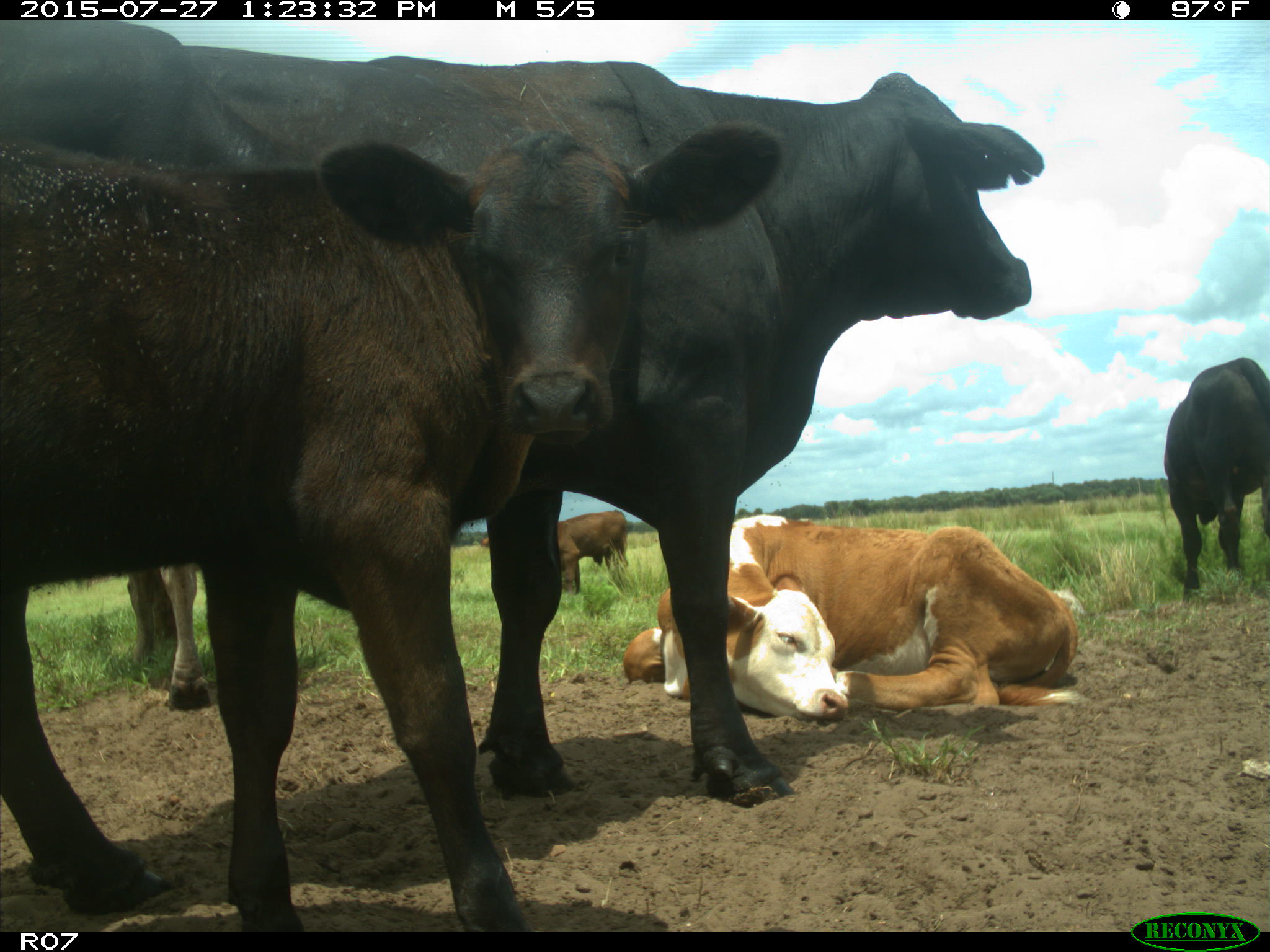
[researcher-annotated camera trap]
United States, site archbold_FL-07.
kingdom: Animalia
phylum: Chordata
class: Mammalia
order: Artiodactyla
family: Bovidae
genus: Bos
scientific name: Bos taurus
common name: domestic cow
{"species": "Bos taurus (domestic cow)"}